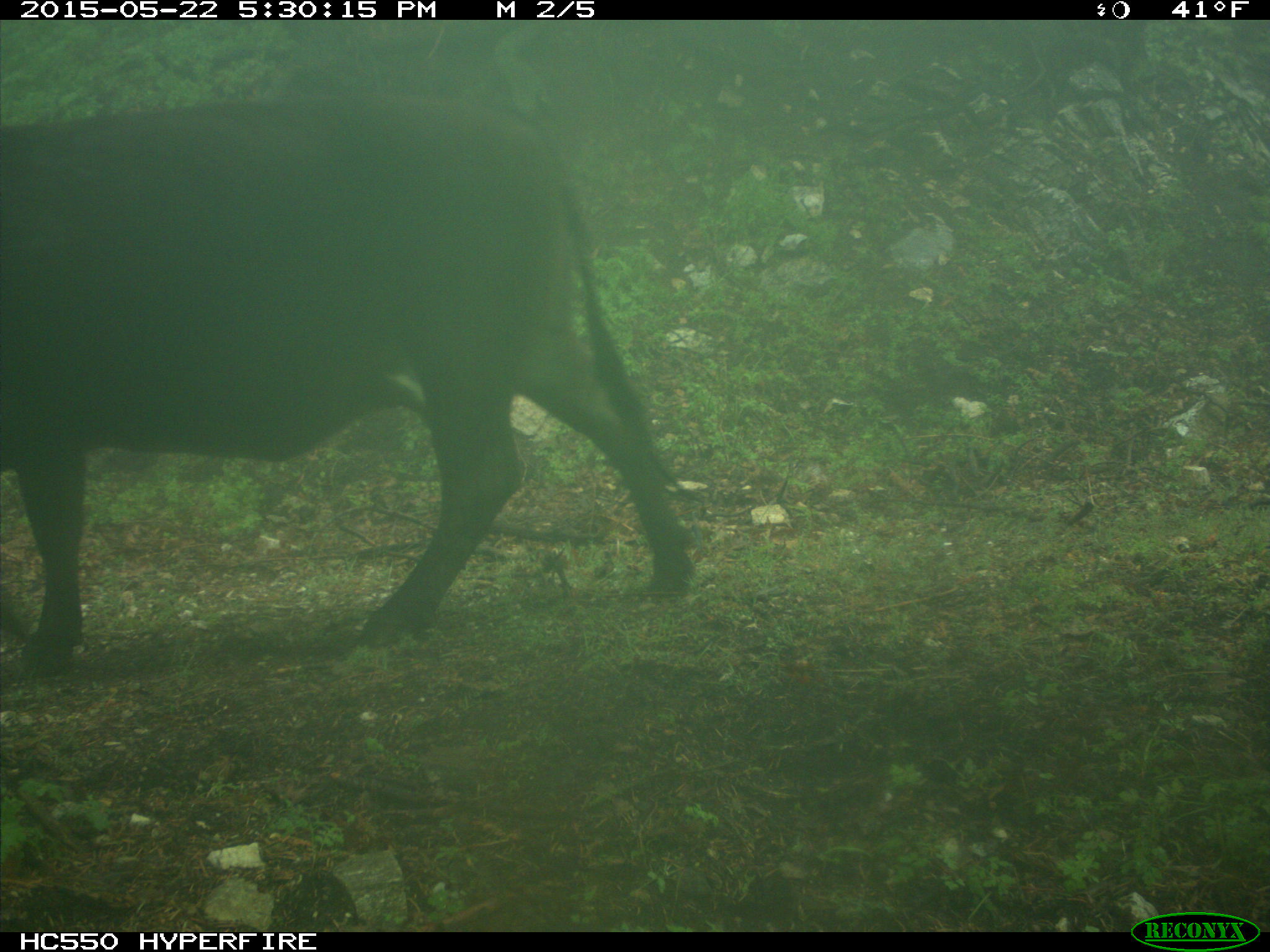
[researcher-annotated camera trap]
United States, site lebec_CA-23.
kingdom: Animalia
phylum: Chordata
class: Mammalia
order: Artiodactyla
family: Bovidae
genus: Bos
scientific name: Bos taurus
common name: domestic cow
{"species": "Bos taurus (domestic cow)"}